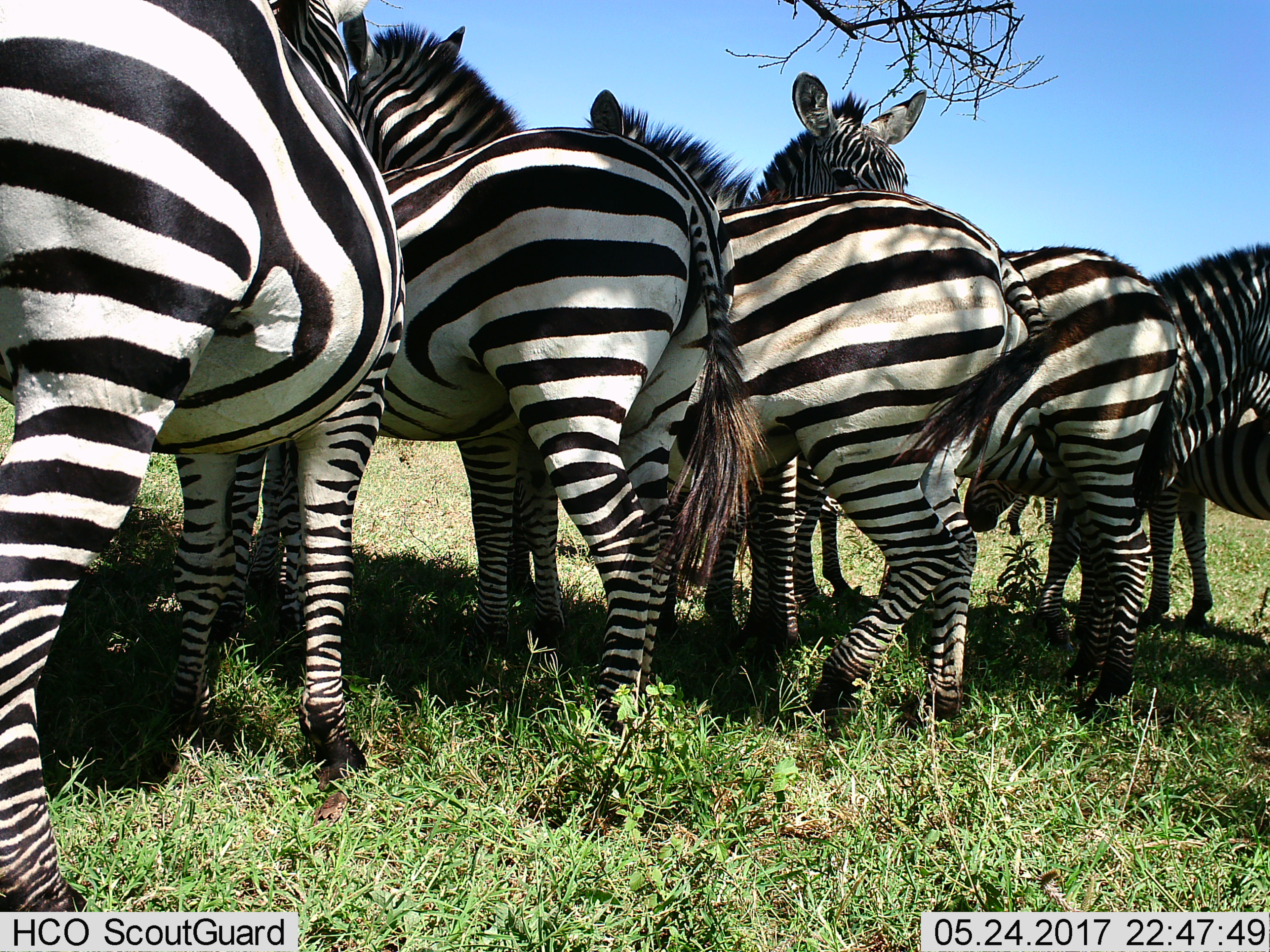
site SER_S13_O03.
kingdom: Animalia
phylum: Chordata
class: Mammalia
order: Perissodactyla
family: Equidae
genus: Equus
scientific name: Equus quagga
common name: plains zebra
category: zebraplains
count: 7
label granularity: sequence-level